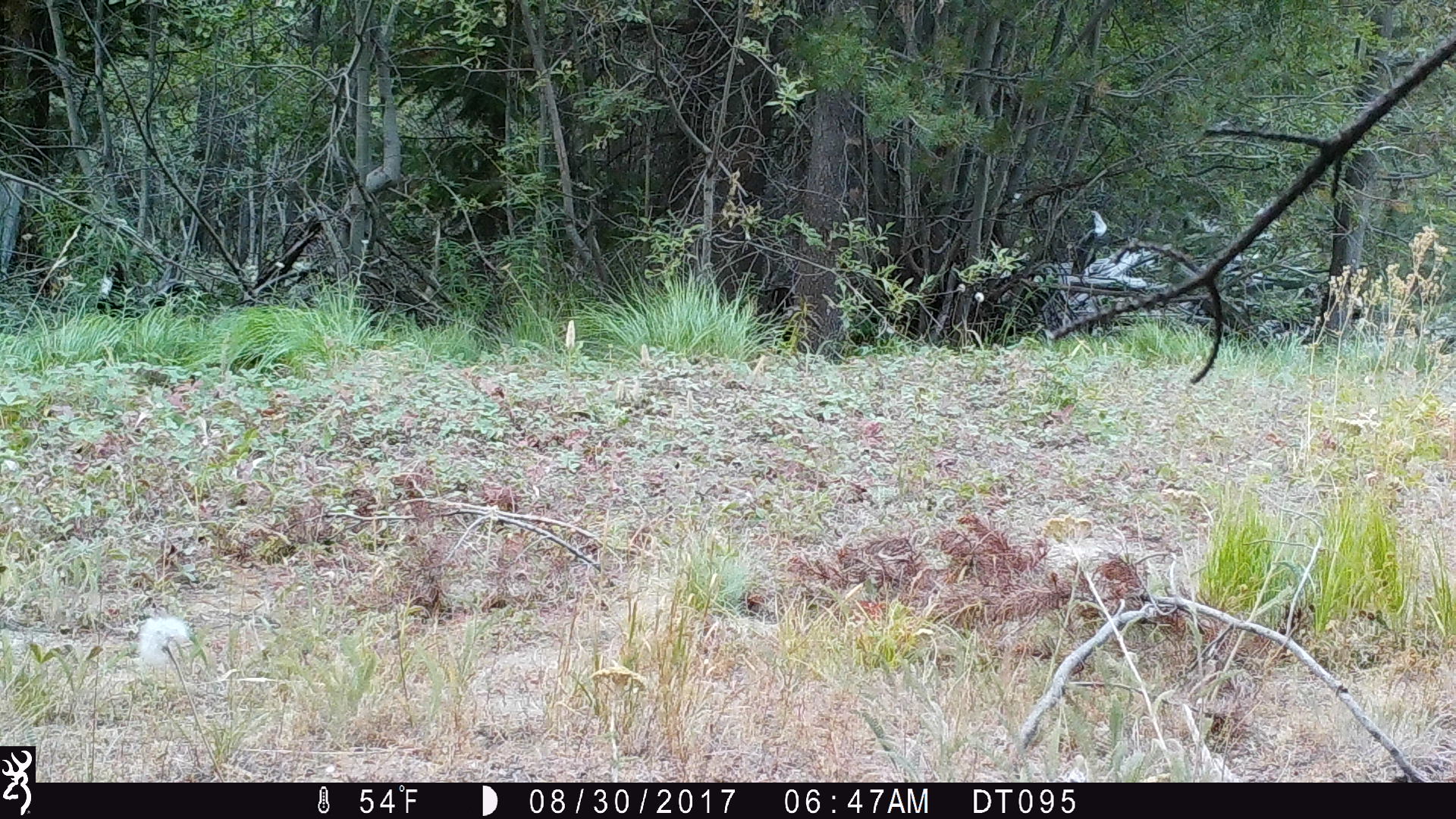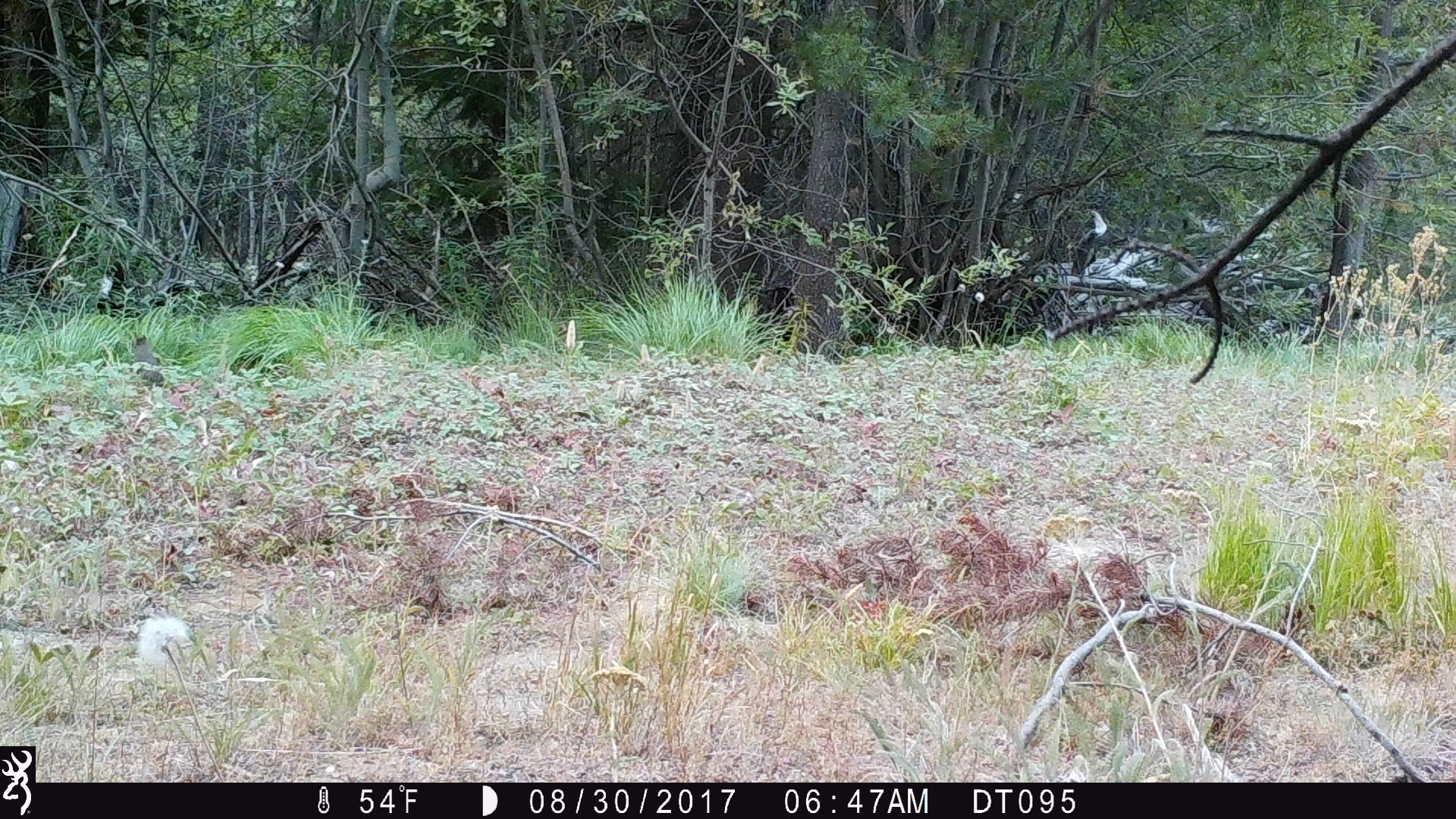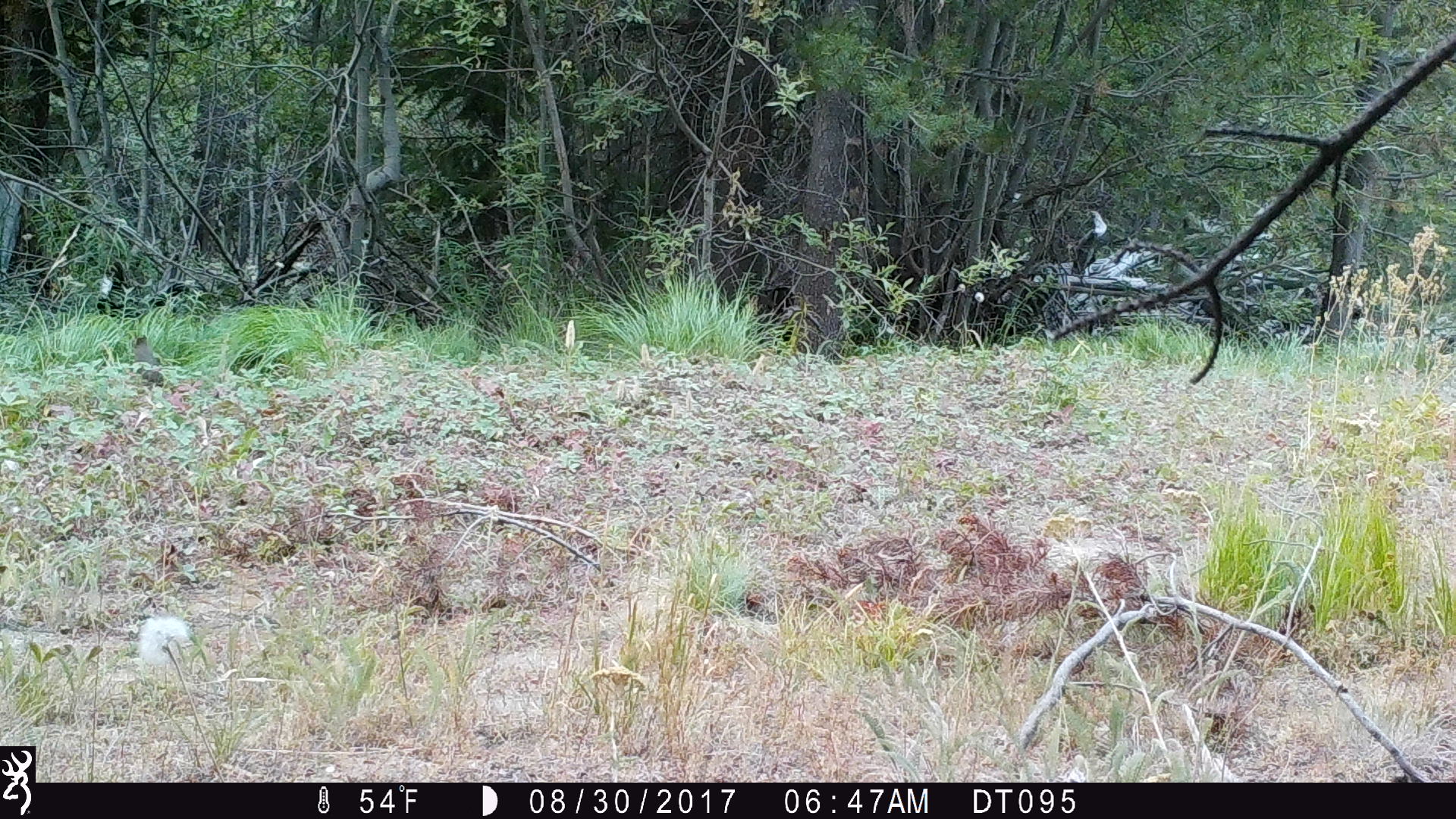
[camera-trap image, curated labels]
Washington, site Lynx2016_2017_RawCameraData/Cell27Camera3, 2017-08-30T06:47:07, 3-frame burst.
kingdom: Animalia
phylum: Chordata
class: Mammalia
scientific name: Mammalia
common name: small mammal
Small mammal (Mammalia). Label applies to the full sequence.